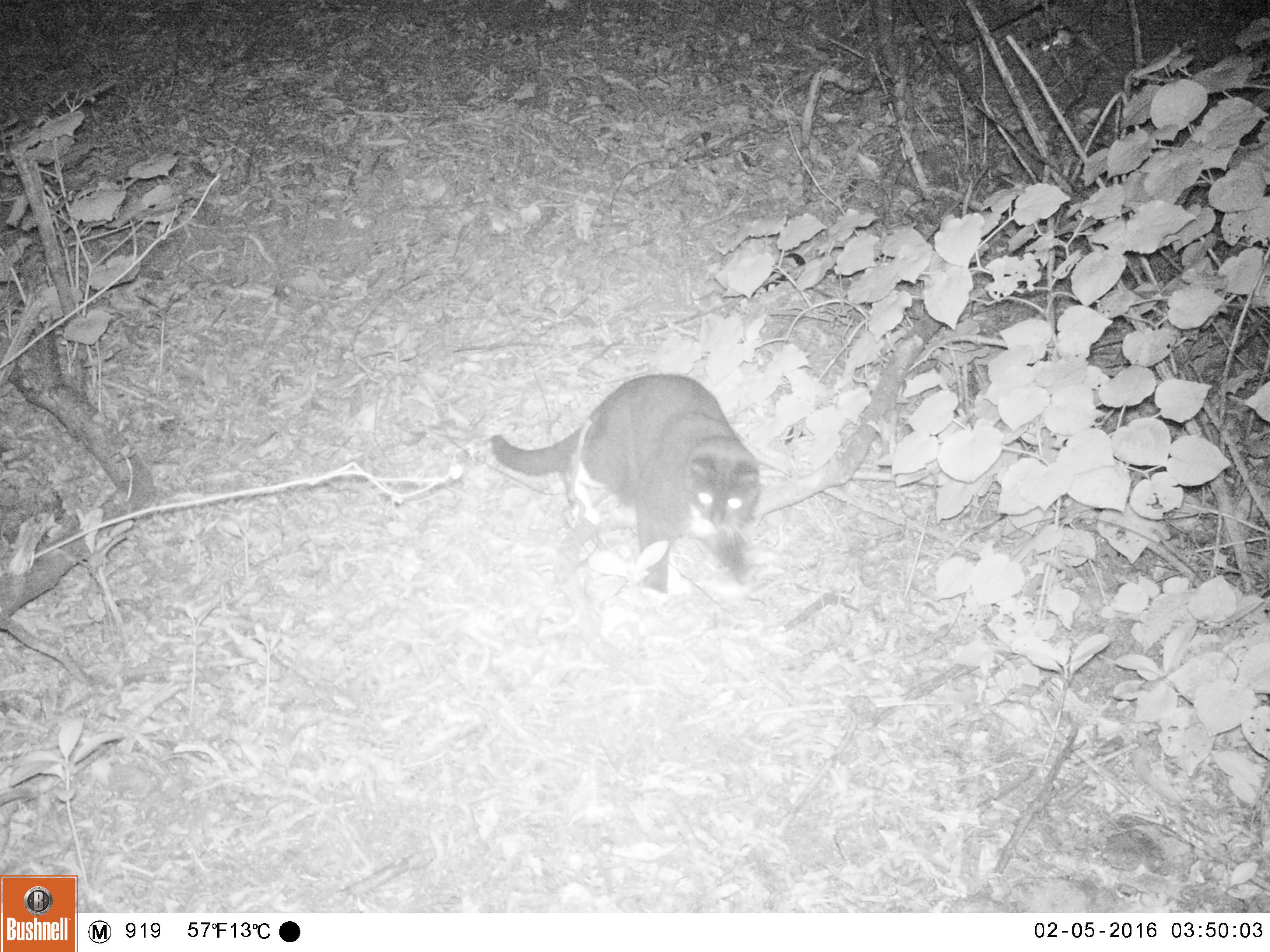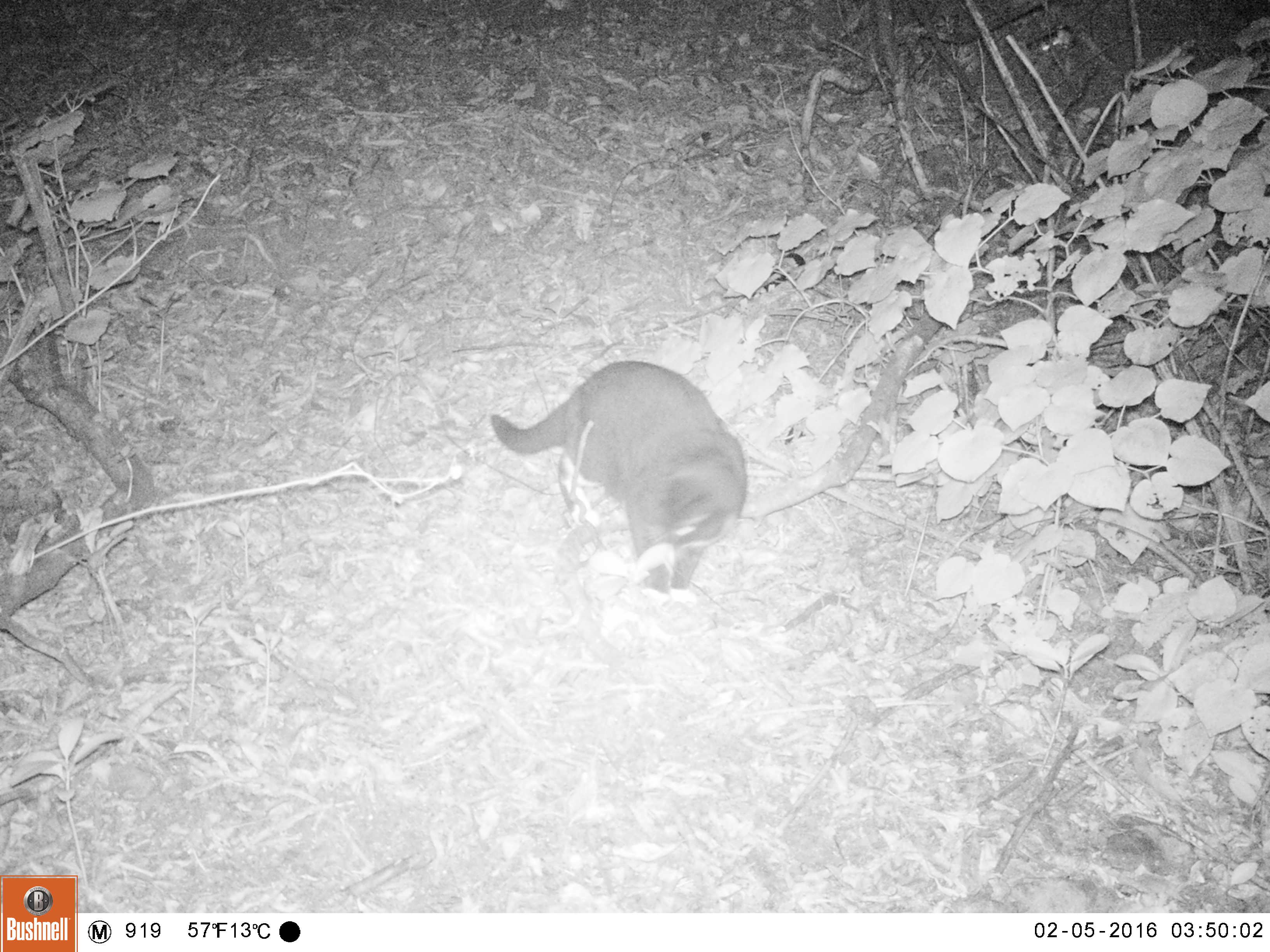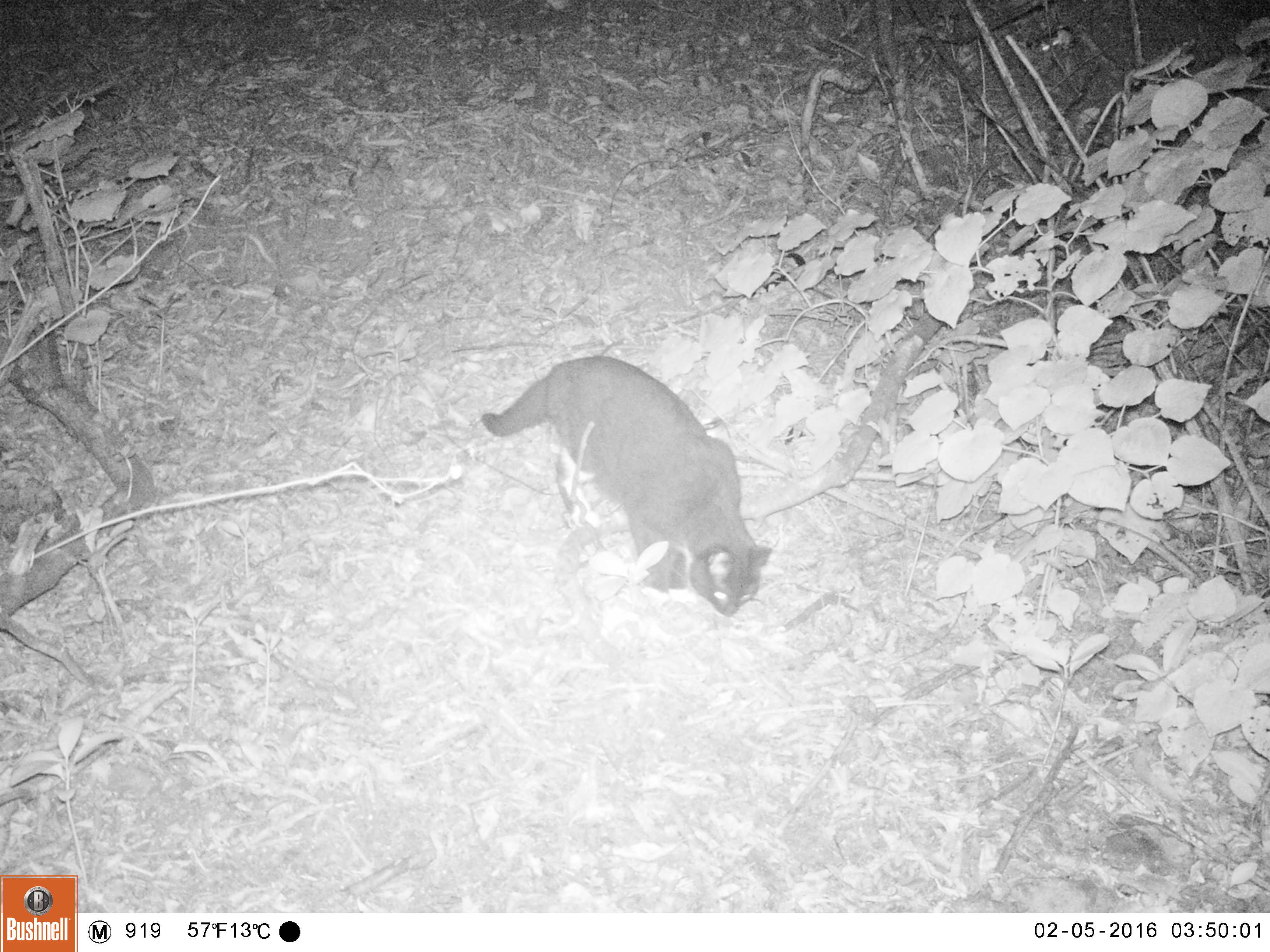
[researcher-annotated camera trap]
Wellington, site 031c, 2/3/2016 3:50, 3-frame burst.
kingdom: Animalia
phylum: Chordata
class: Mammalia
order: Carnivora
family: Felidae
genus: Felis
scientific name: Felis catus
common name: cat